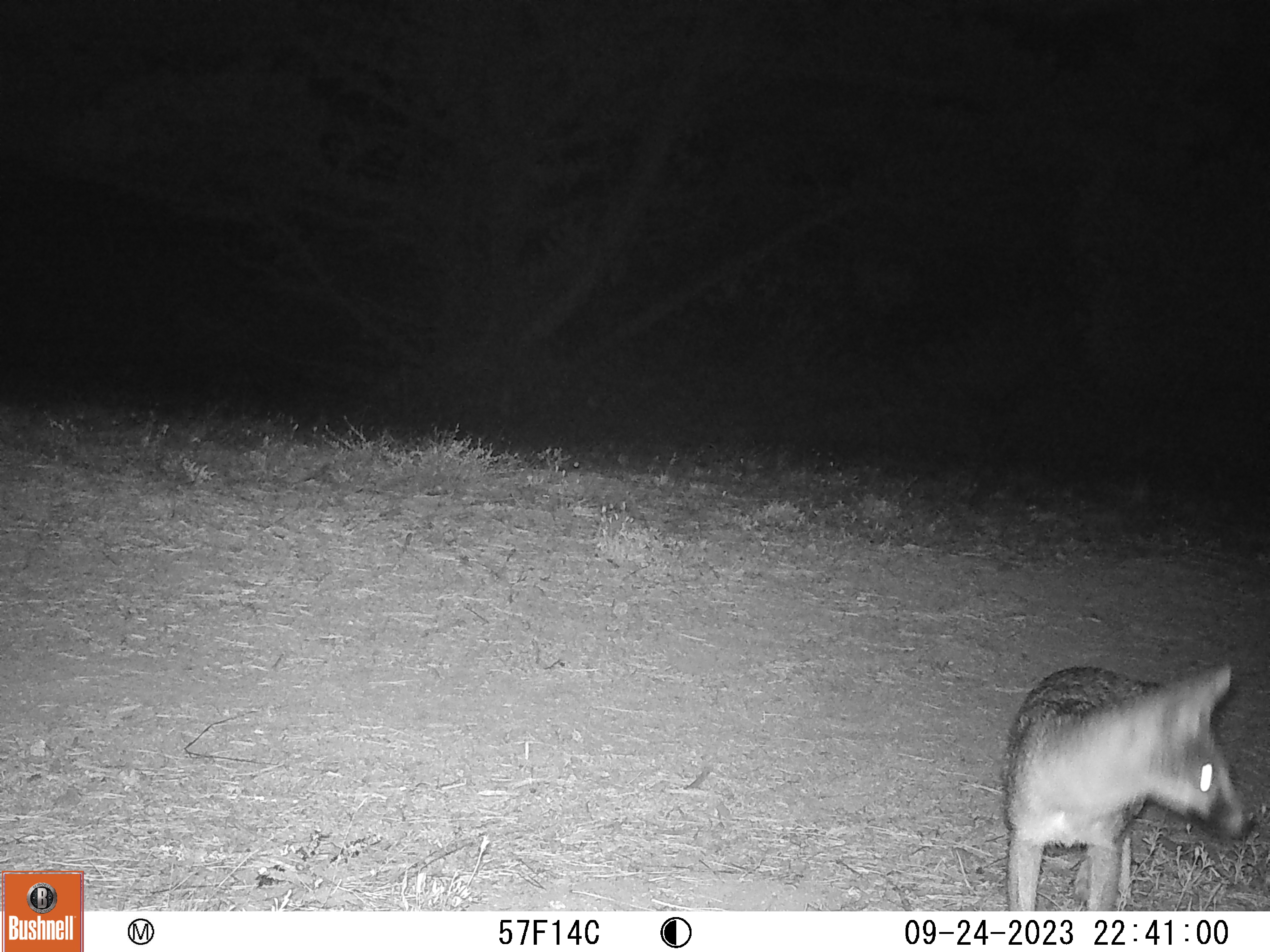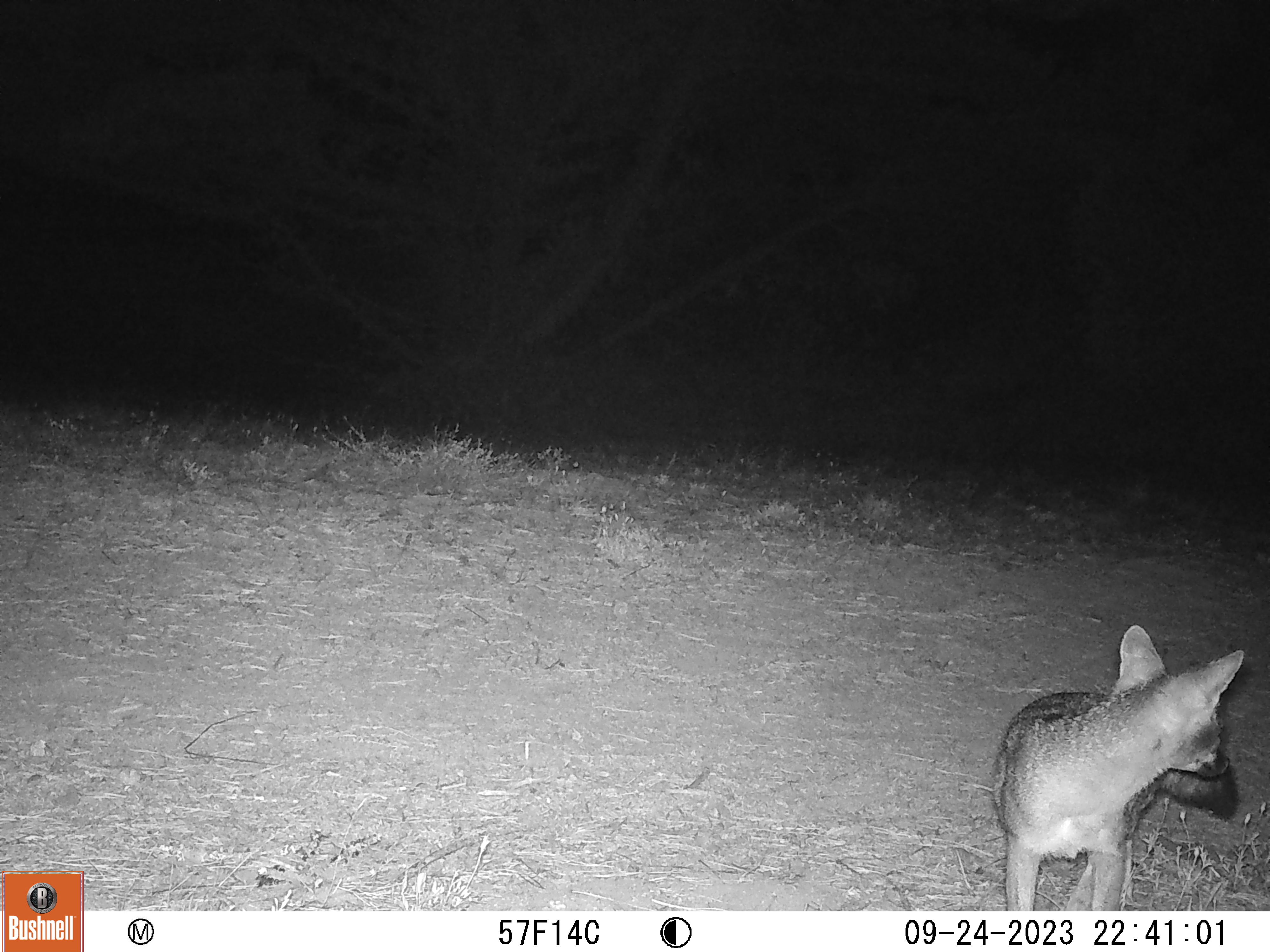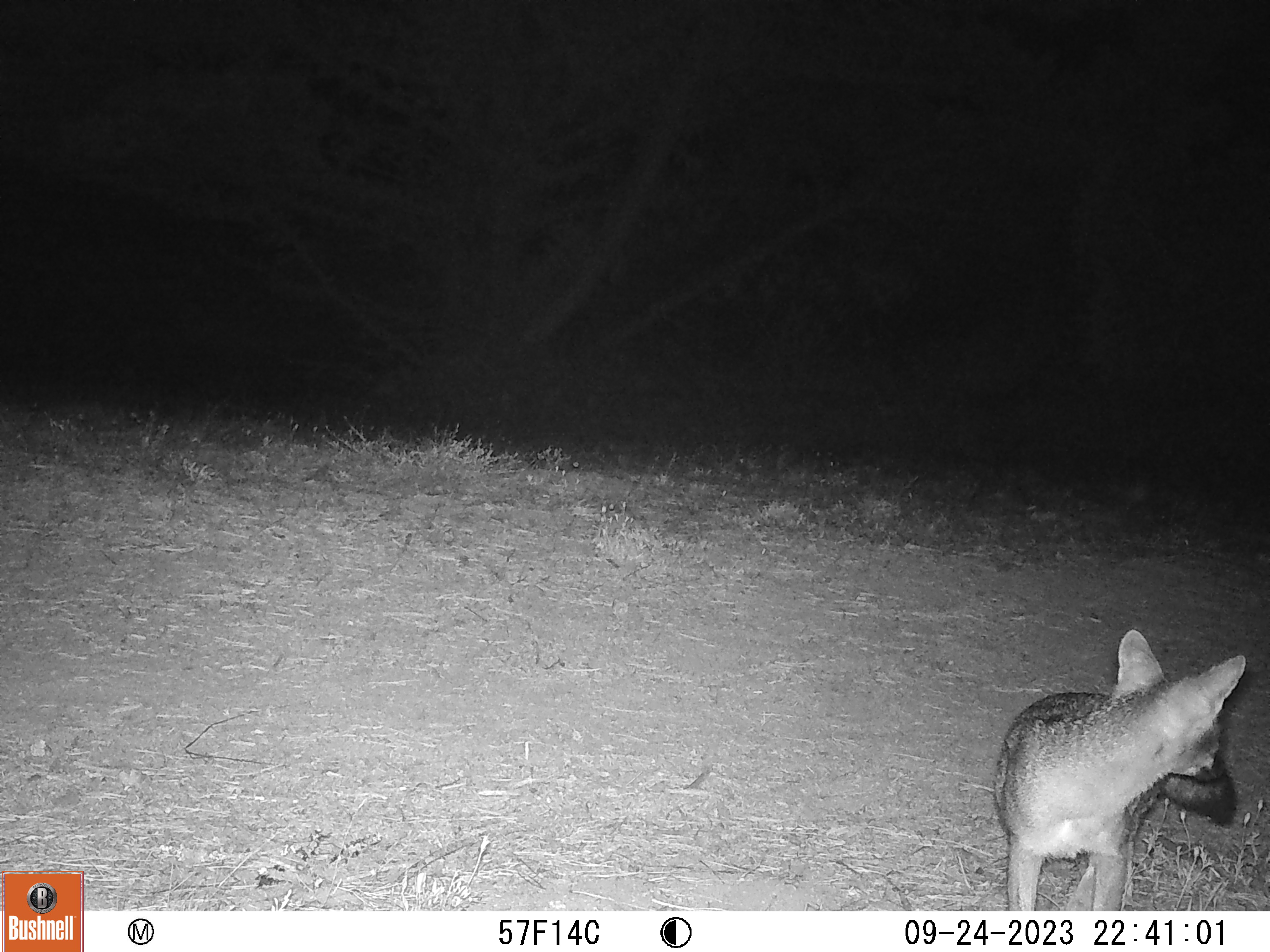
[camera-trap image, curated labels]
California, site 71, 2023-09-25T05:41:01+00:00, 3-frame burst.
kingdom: Animalia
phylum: Chordata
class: Mammalia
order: Carnivora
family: Canidae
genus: Urocyon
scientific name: Urocyon cinereoargenteus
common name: gray fox